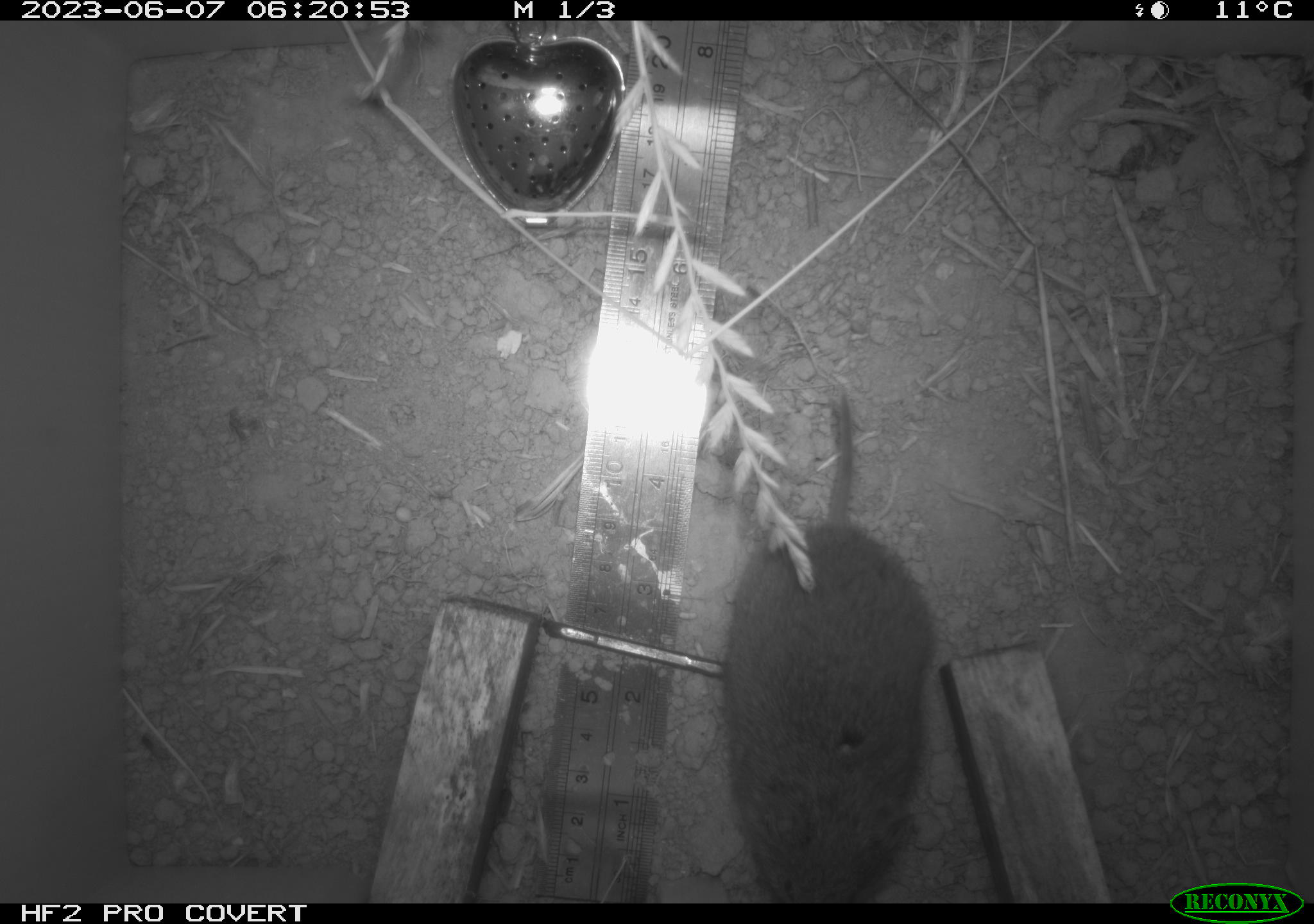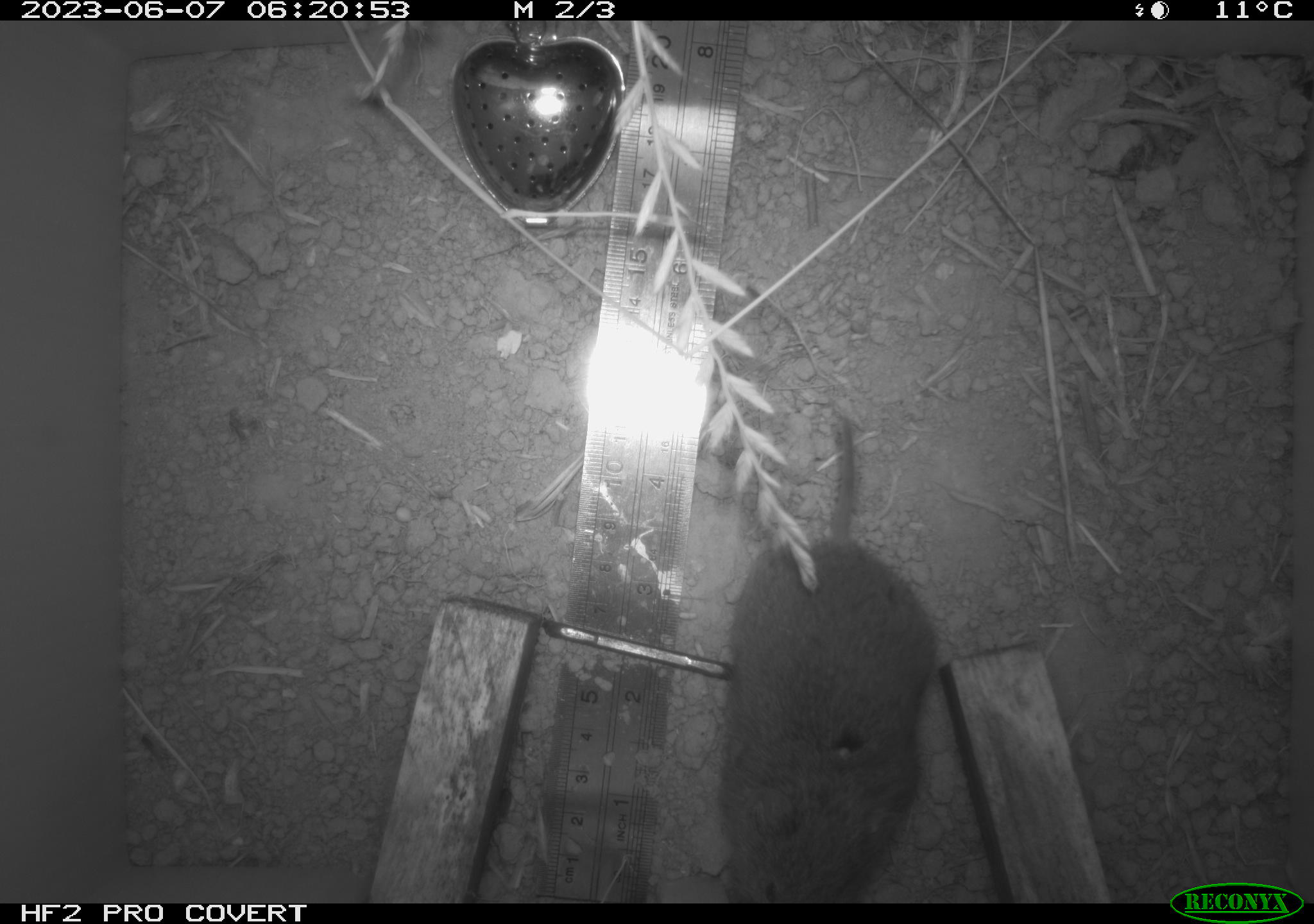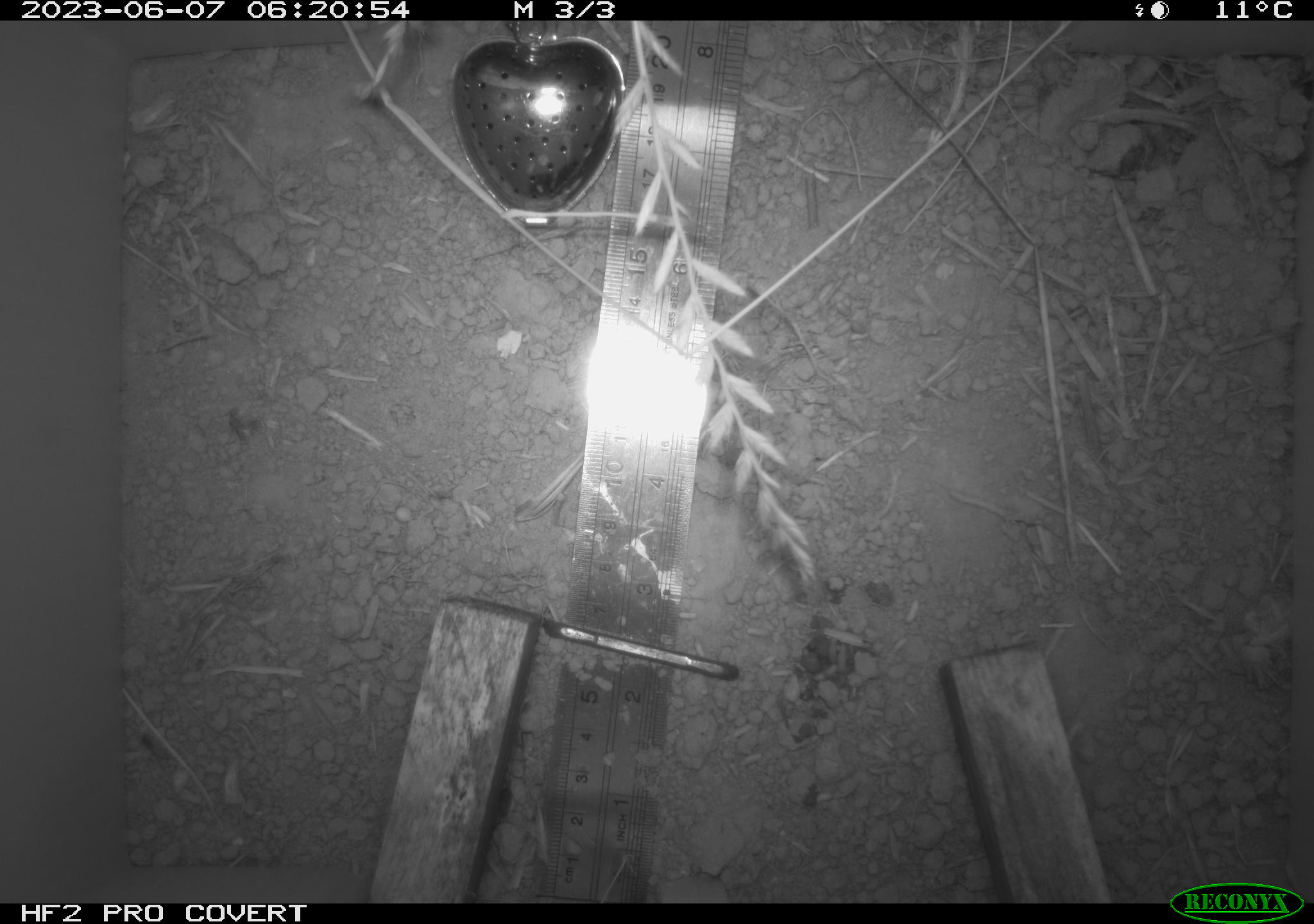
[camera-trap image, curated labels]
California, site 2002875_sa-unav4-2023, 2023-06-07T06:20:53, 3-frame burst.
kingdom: Animalia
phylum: Chordata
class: Mammalia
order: Rodentia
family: Cricetidae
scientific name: Arvicolinae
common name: voles, lemmings, and muskrats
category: arvicolinae subfamily